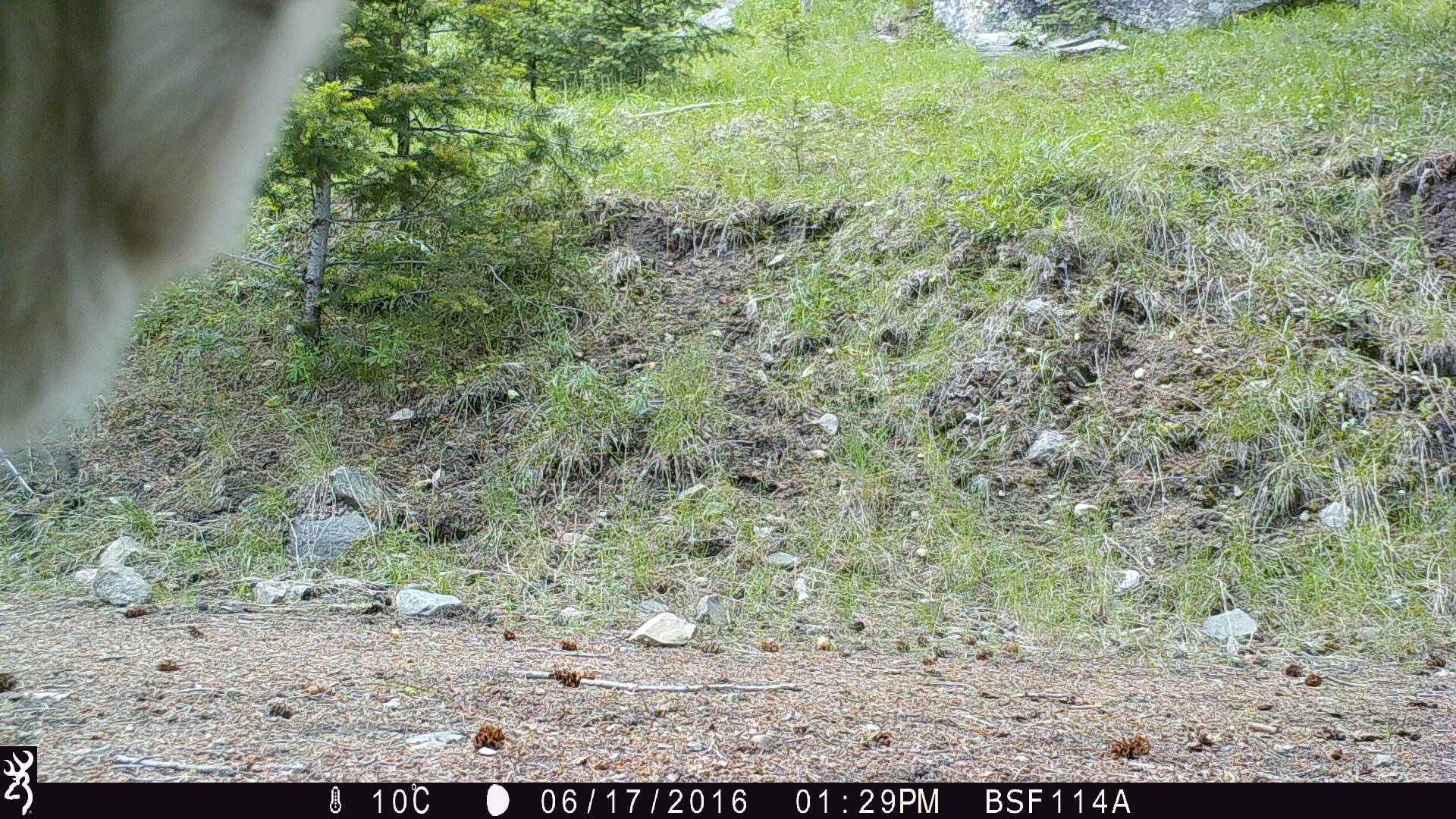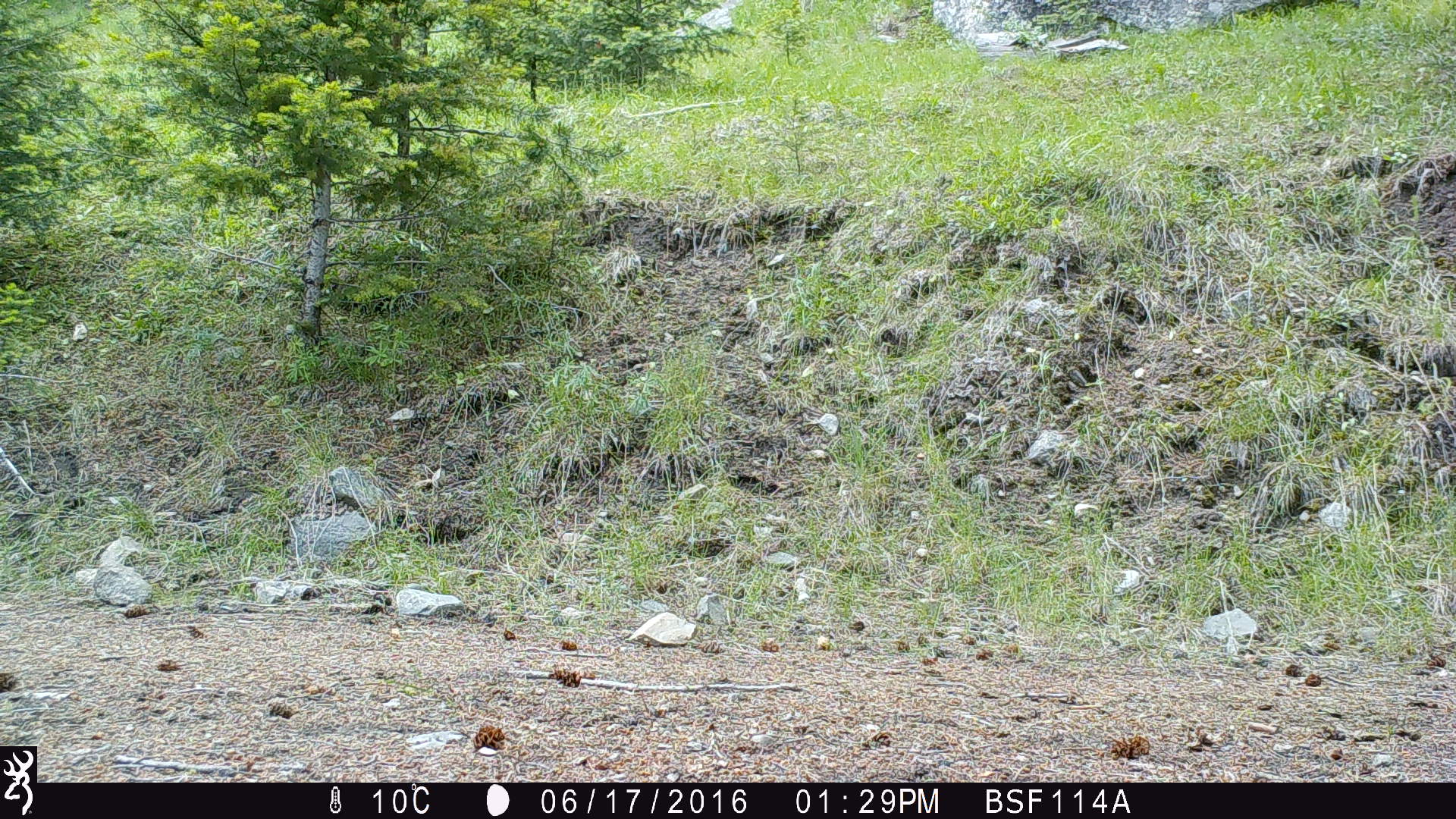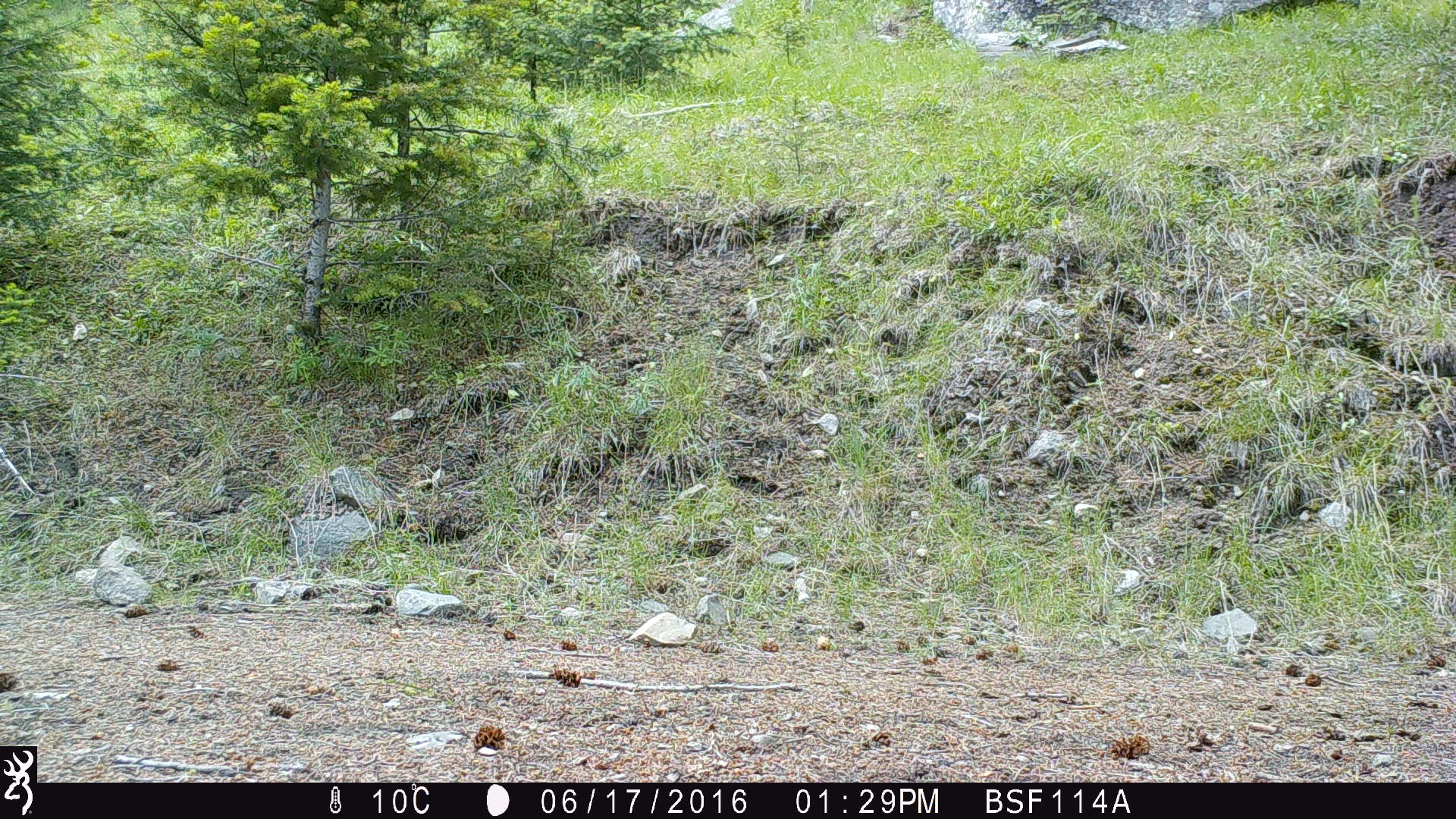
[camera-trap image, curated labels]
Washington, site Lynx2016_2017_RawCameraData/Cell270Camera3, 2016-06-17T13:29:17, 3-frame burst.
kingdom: Animalia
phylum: Chordata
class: Mammalia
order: Artiodactyla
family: Bovidae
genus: Bos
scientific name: Bos taurus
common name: domestic cattle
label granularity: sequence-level